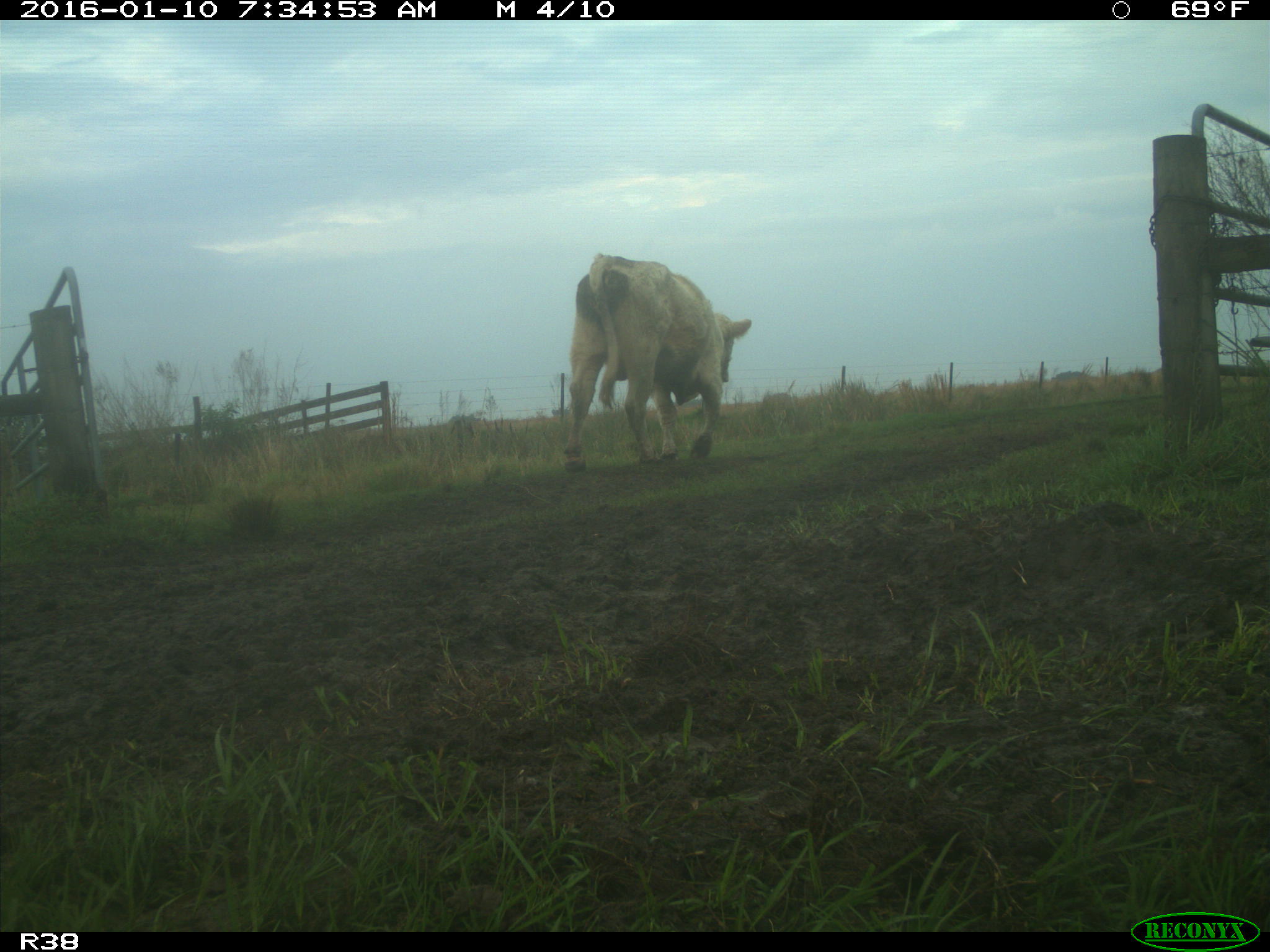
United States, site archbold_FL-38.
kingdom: Animalia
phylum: Chordata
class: Mammalia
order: Artiodactyla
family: Bovidae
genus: Bos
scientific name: Bos taurus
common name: domestic cow